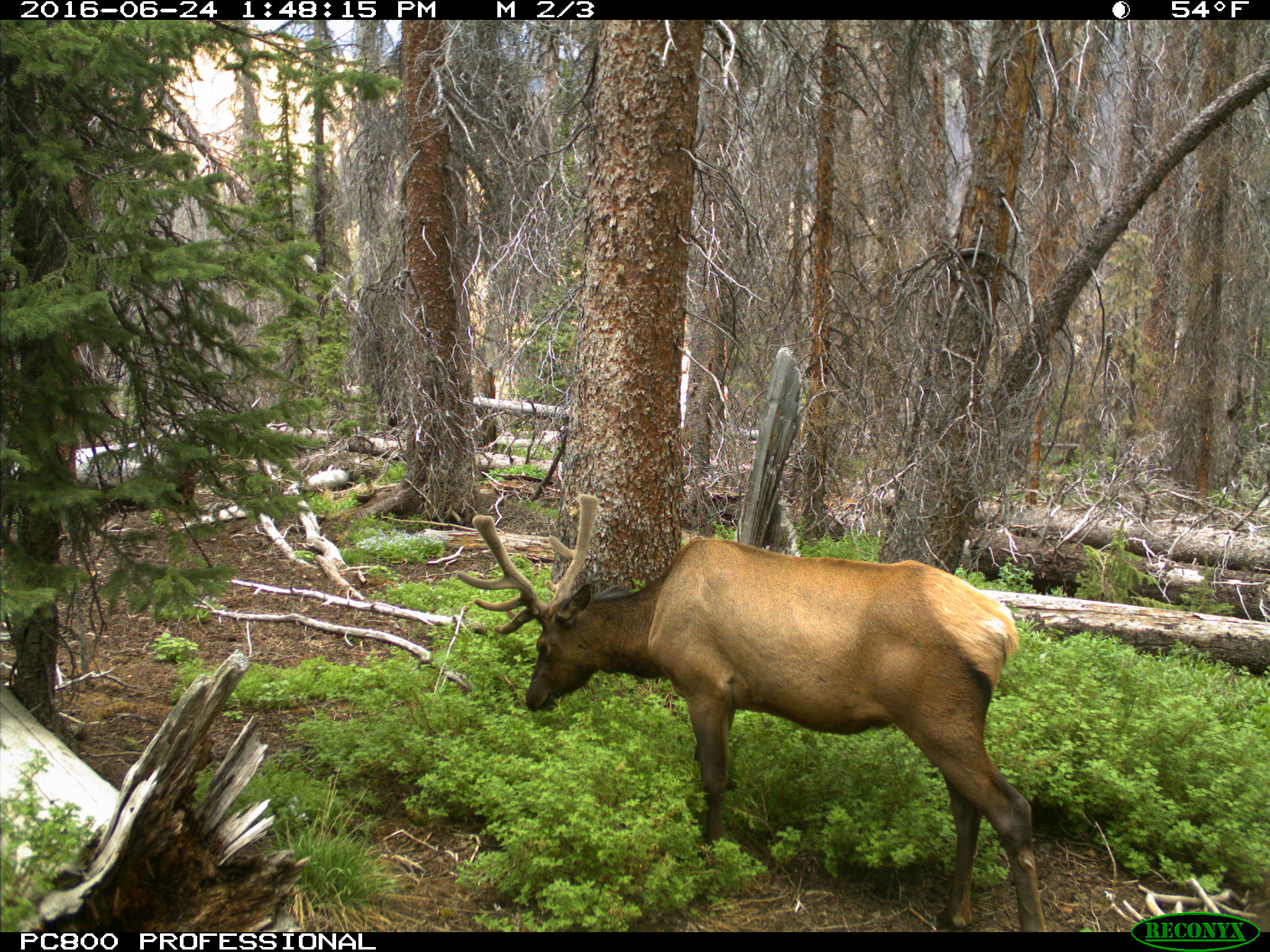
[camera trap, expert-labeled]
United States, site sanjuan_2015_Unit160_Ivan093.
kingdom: Animalia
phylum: Chordata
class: Mammalia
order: Artiodactyla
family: Cervidae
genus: Cervus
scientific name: Cervus elaphus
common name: red deer